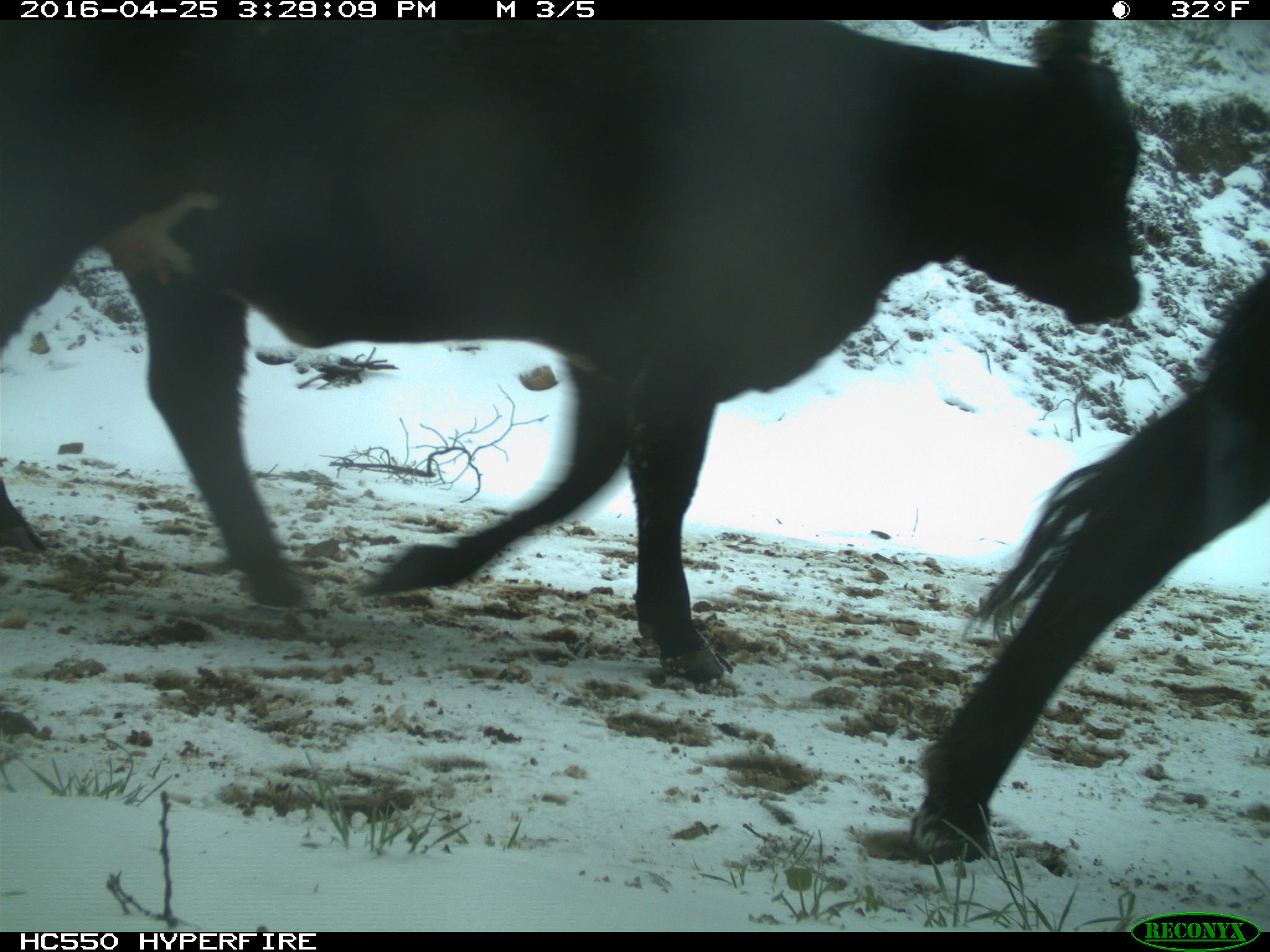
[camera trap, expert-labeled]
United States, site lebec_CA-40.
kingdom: Animalia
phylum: Chordata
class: Mammalia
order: Artiodactyla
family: Bovidae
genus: Bos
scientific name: Bos taurus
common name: domestic cow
Bos taurus (domestic cow).